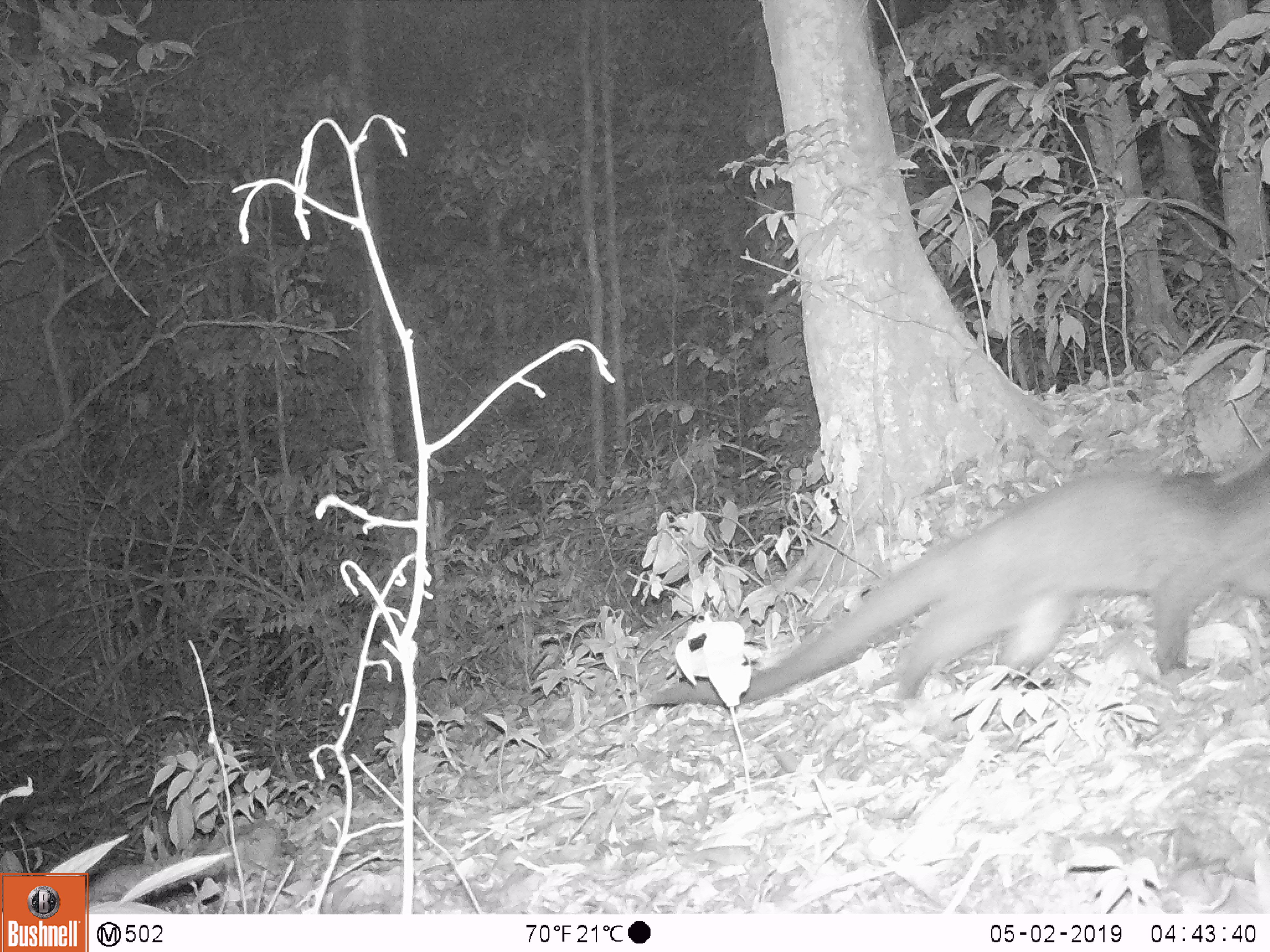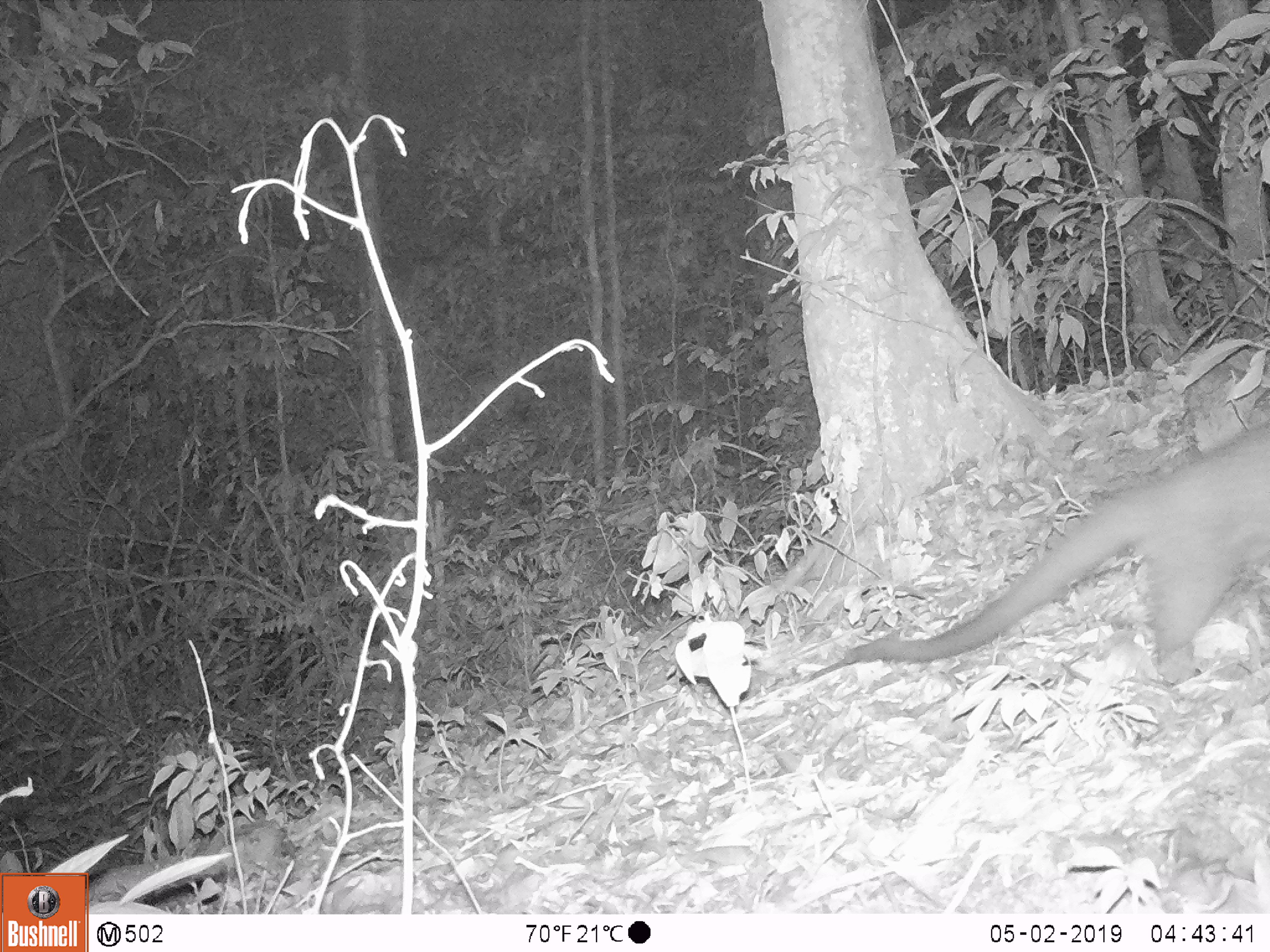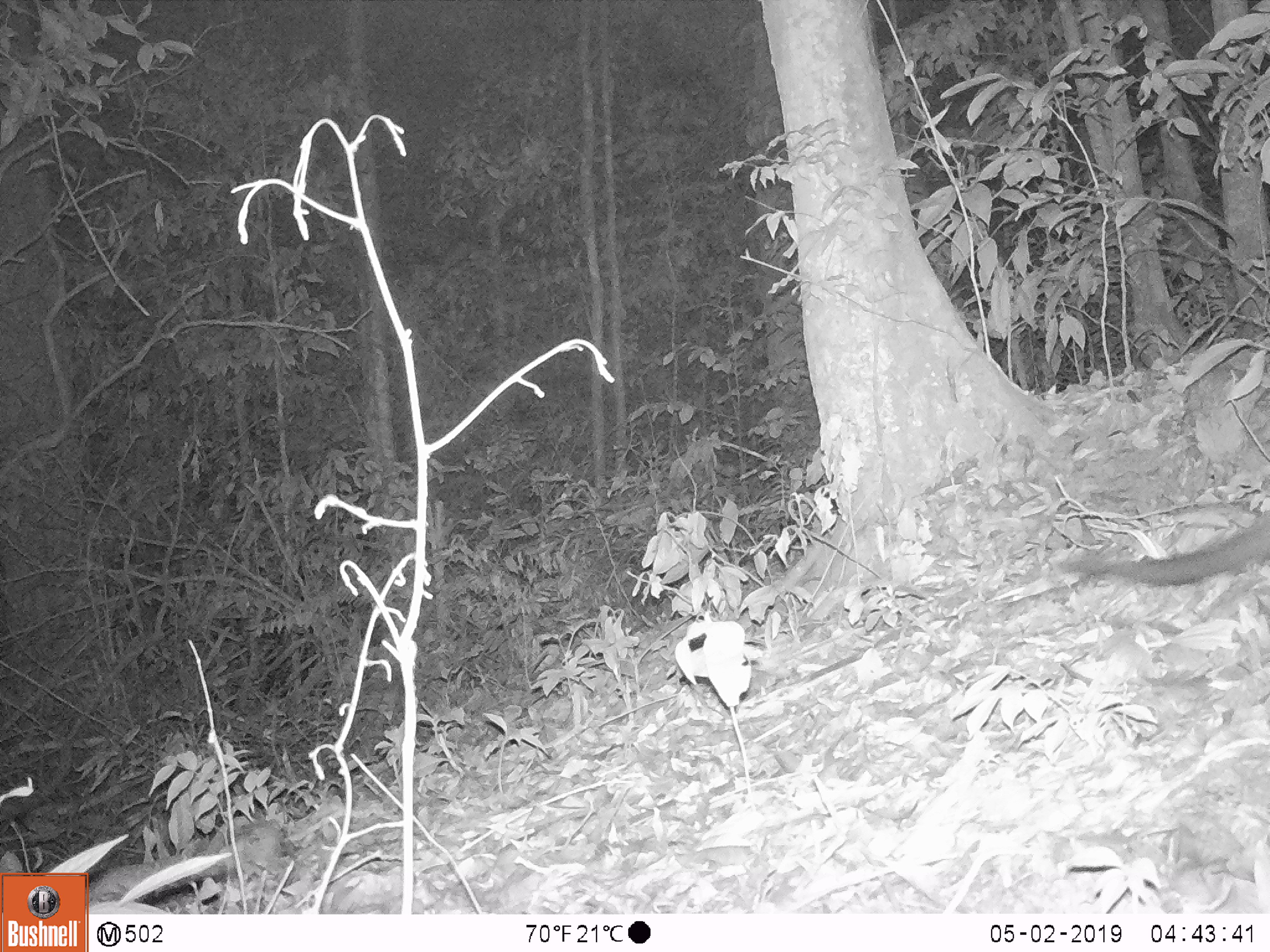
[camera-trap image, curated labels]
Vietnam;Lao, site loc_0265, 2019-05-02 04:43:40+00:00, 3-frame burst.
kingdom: Animalia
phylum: Chordata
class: Mammalia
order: Carnivora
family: Viverridae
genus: Paguma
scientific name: Paguma larvata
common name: masked palm civet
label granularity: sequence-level